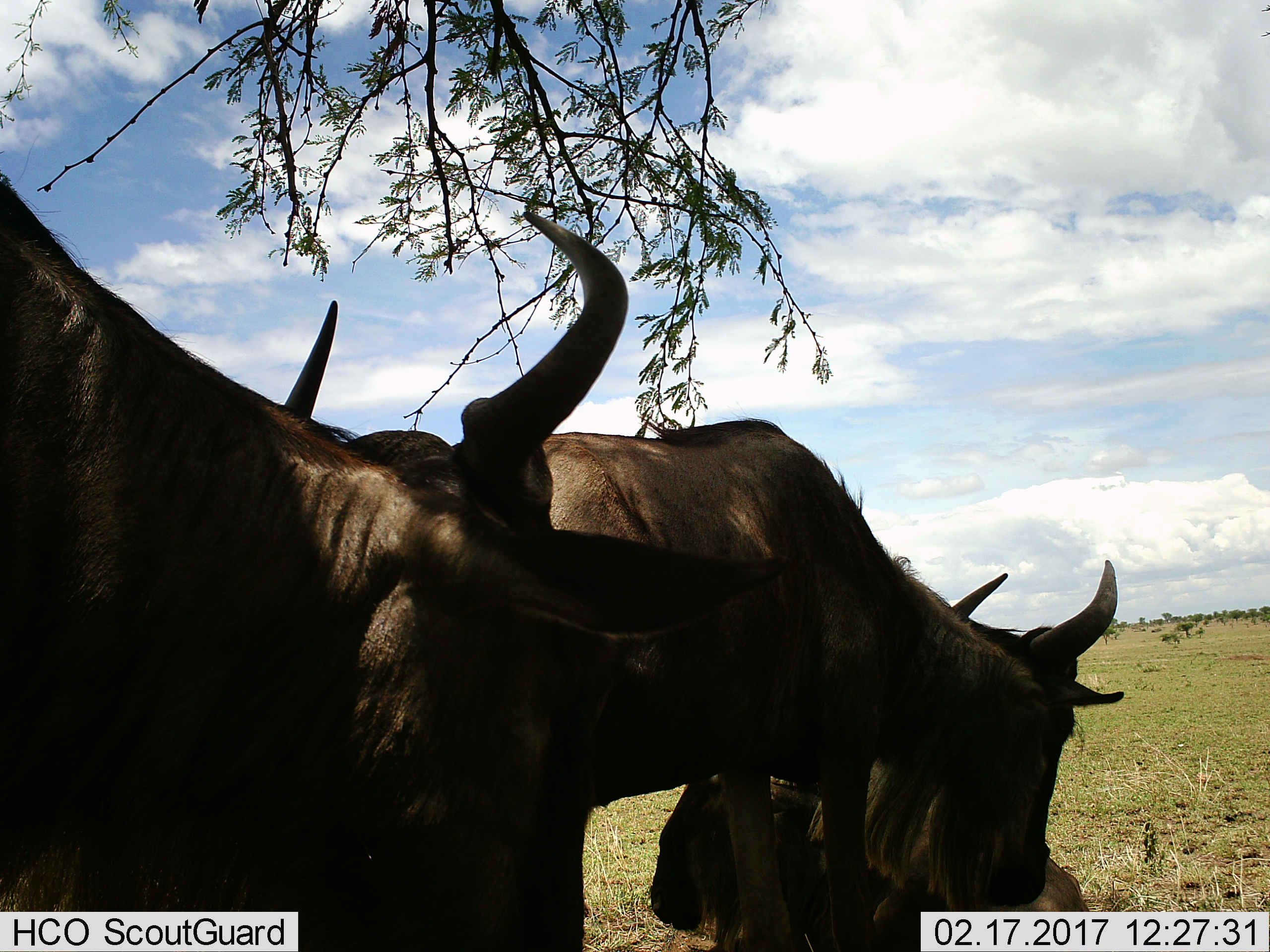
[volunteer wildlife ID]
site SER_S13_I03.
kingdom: Animalia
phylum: Chordata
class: Mammalia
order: Artiodactyla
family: Bovidae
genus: Connochaetes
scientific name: Connochaetes taurinus taurinus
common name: blue wildebeest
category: wildebeestblue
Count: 3.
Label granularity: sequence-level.